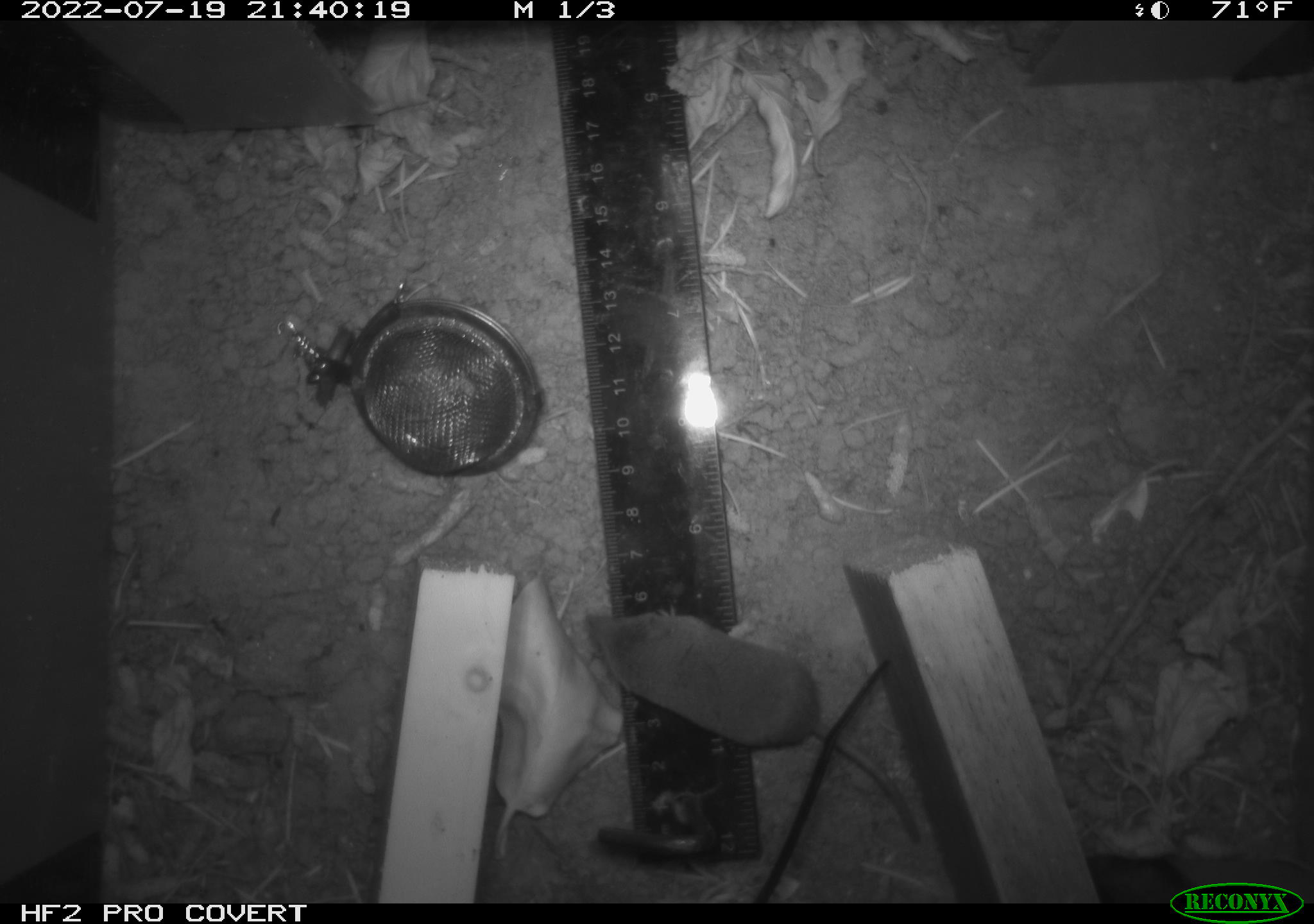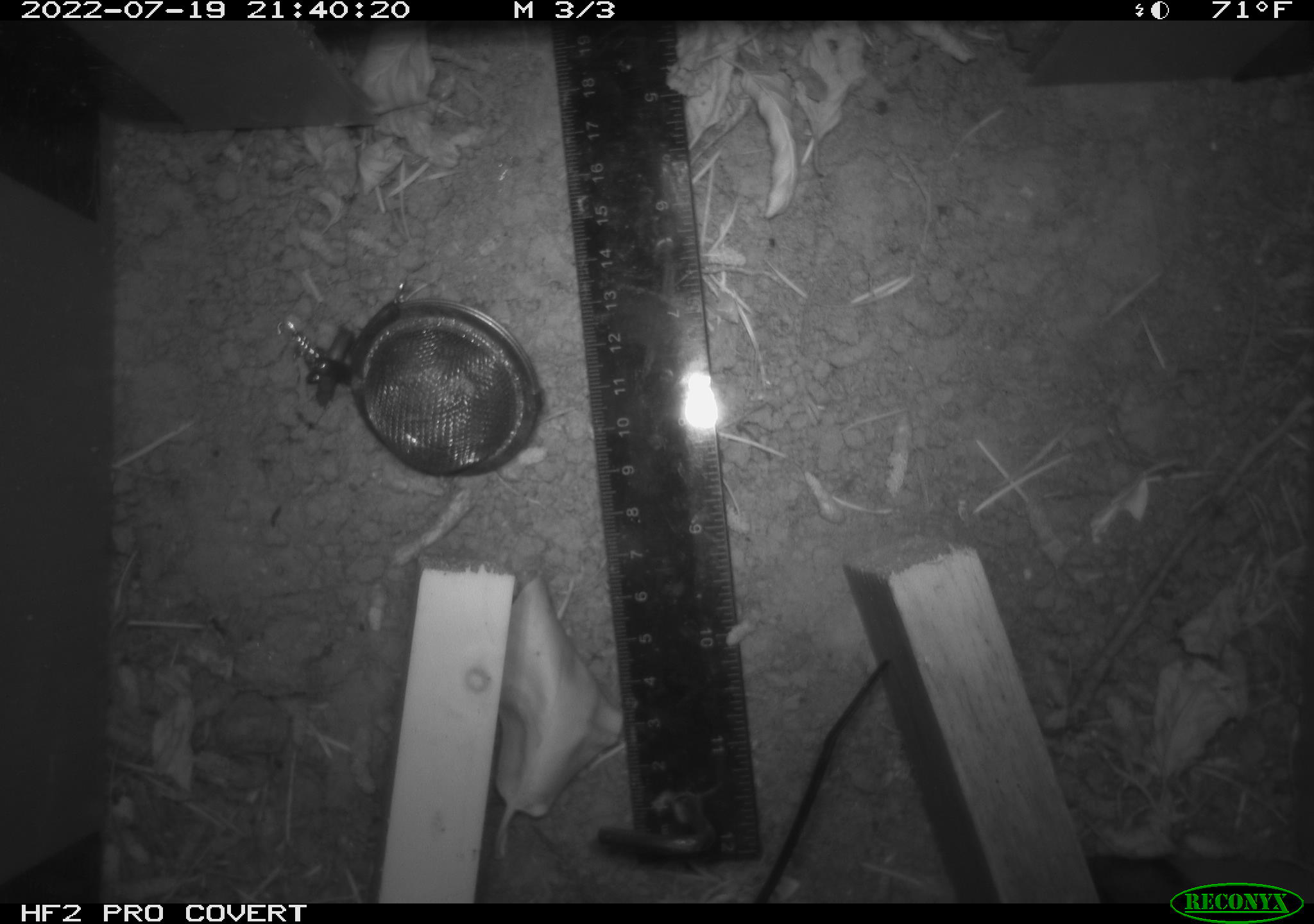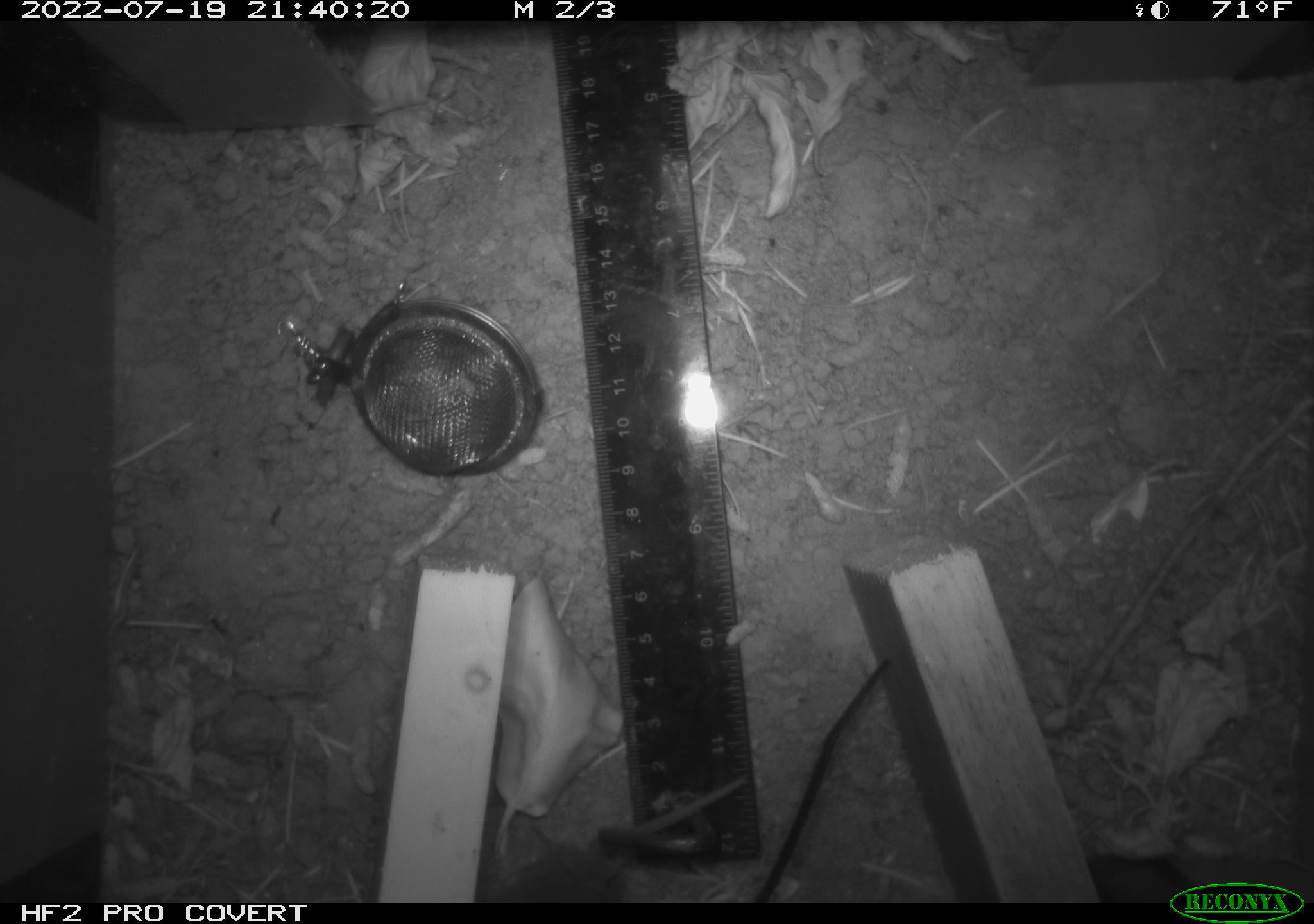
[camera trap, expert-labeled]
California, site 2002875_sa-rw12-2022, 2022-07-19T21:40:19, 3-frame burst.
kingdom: Animalia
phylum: Chordata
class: Mammalia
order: Eulipotyphla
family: Soricidae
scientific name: Soricidae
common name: shrews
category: soricidae family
Soricidae family (shrews) (Soricidae).